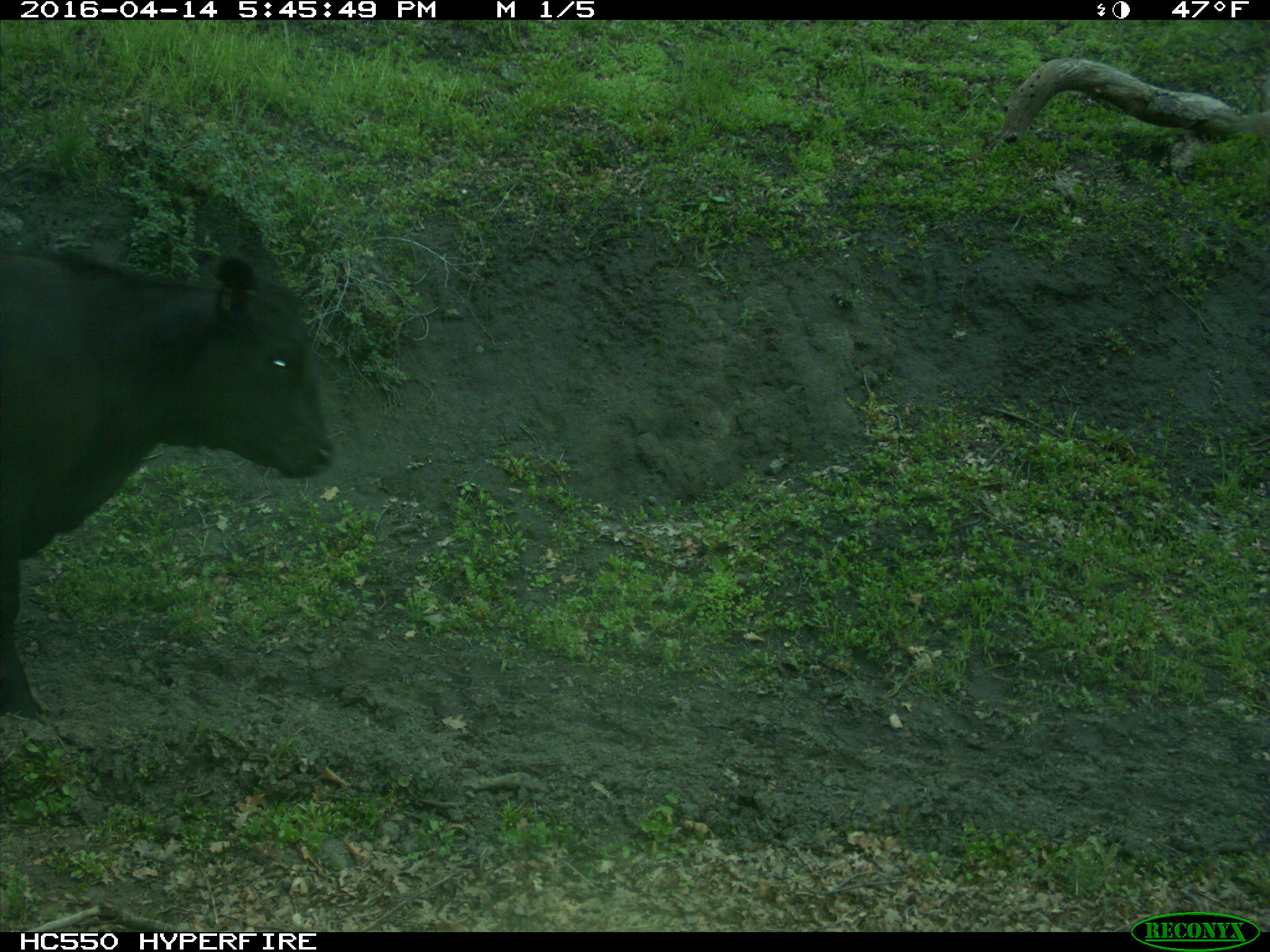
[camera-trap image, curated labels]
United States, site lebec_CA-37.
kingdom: Animalia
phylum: Chordata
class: Mammalia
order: Artiodactyla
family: Bovidae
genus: Bos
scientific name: Bos taurus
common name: domestic cow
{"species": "Bos taurus (domestic cow)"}